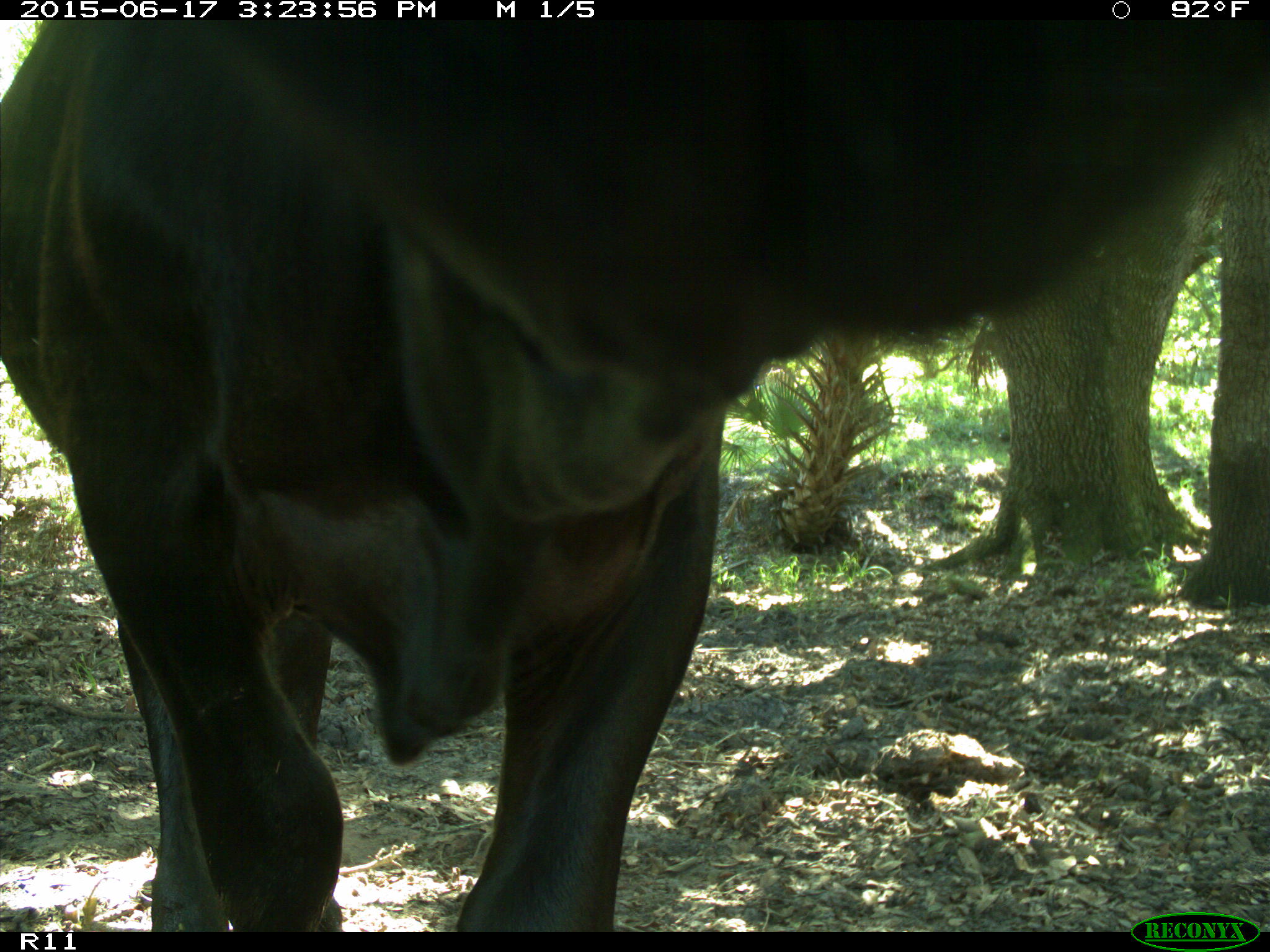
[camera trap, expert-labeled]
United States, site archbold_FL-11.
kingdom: Animalia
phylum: Chordata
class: Mammalia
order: Artiodactyla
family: Bovidae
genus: Bos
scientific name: Bos taurus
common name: domestic cow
Bos taurus (domestic cow).